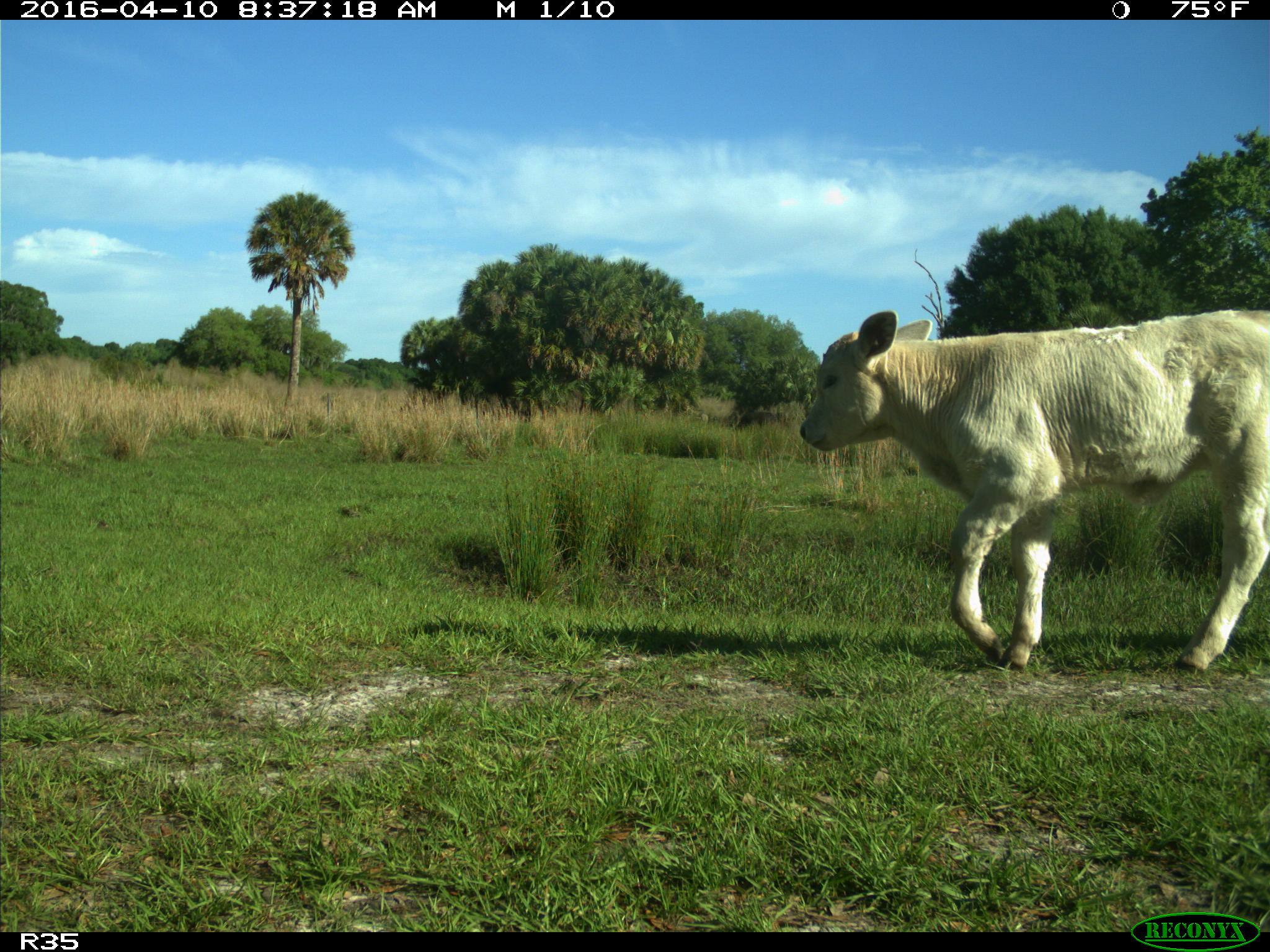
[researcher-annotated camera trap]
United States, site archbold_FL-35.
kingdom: Animalia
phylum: Chordata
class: Mammalia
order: Artiodactyla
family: Bovidae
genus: Bos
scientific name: Bos taurus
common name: domestic cow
Bos taurus (domestic cow).